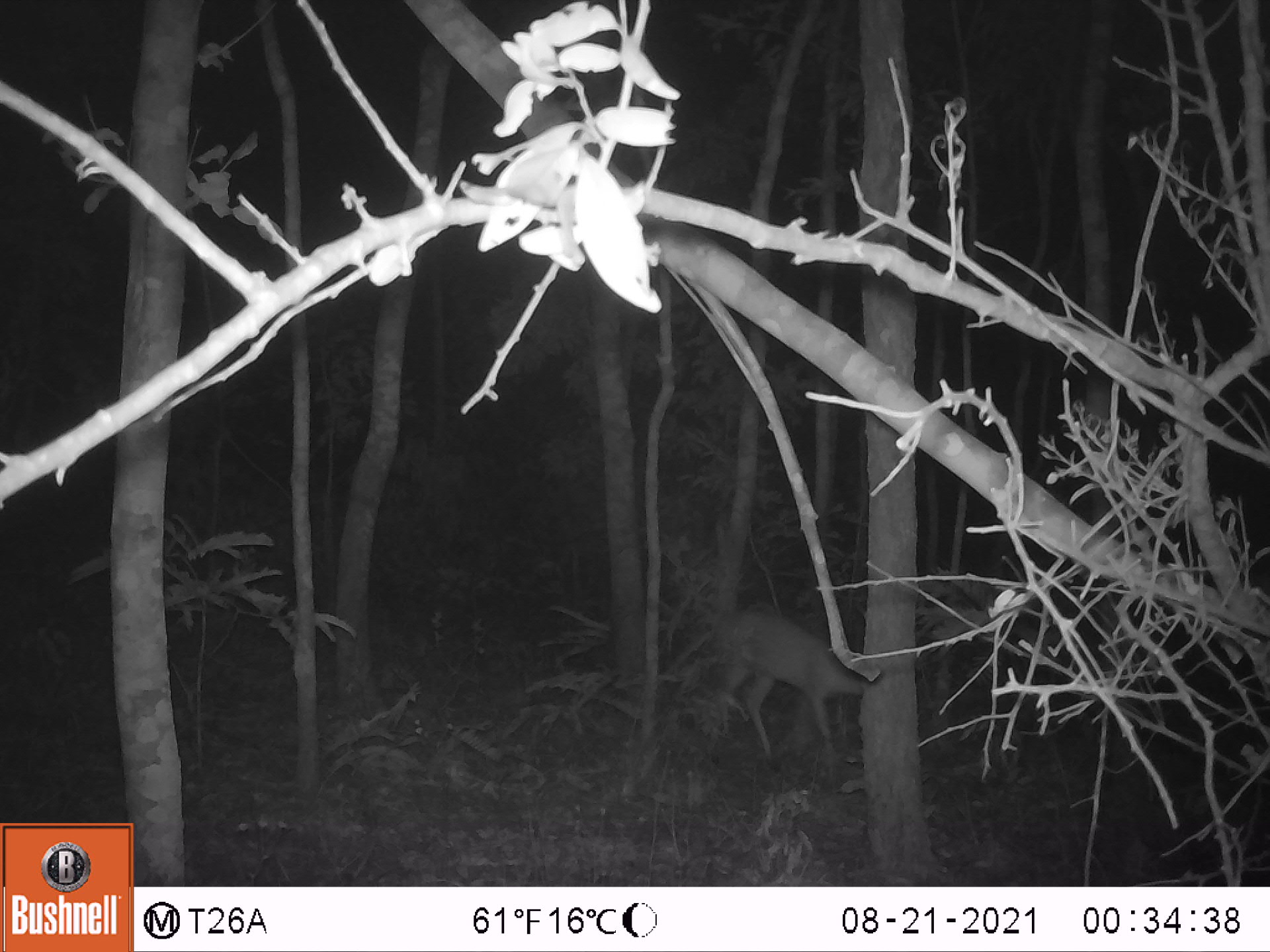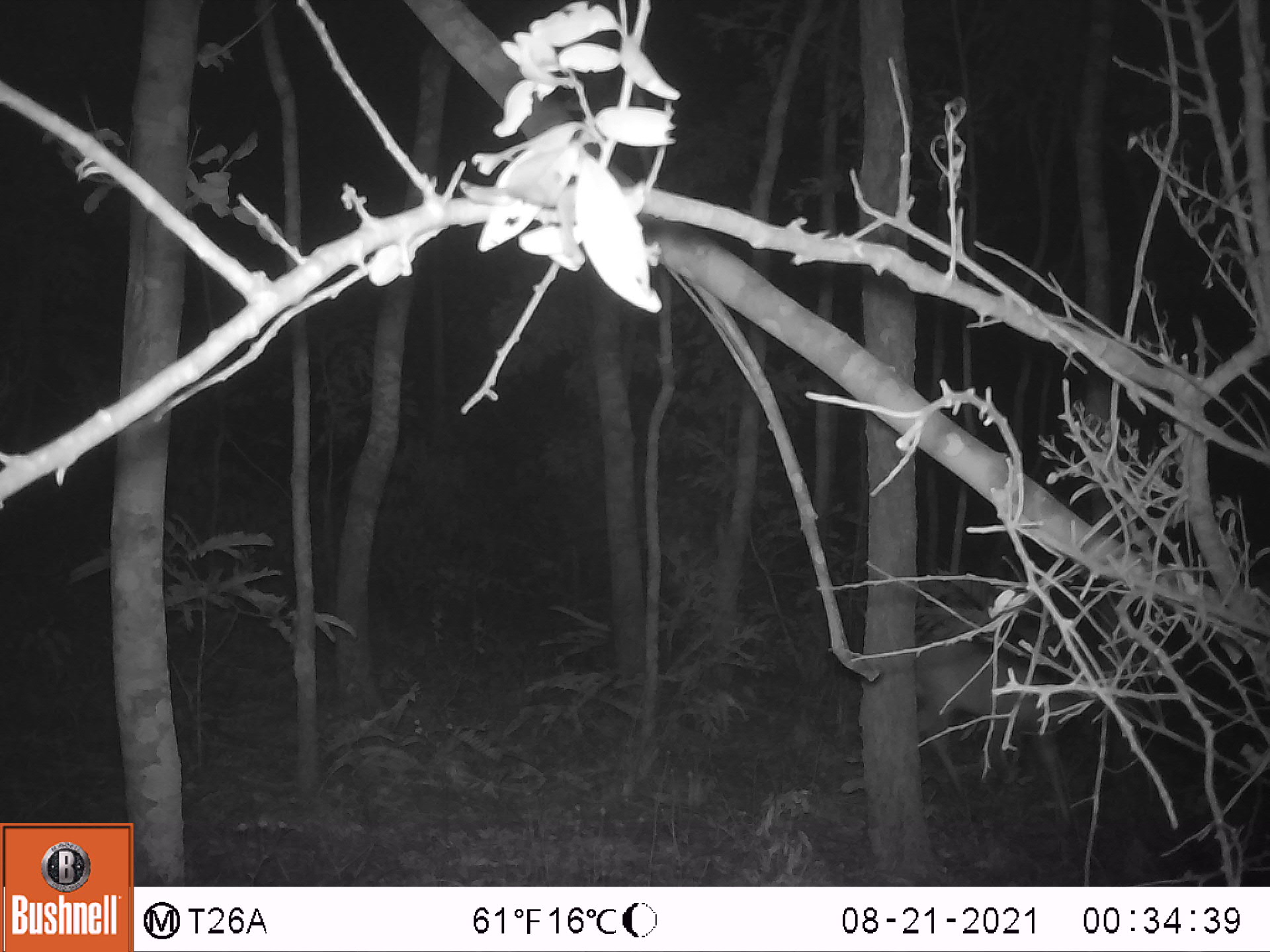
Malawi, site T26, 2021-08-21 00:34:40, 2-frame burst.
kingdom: Animalia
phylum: Chordata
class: Mammalia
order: Artiodactyla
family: Bovidae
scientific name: Antilopinae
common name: small antelope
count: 1